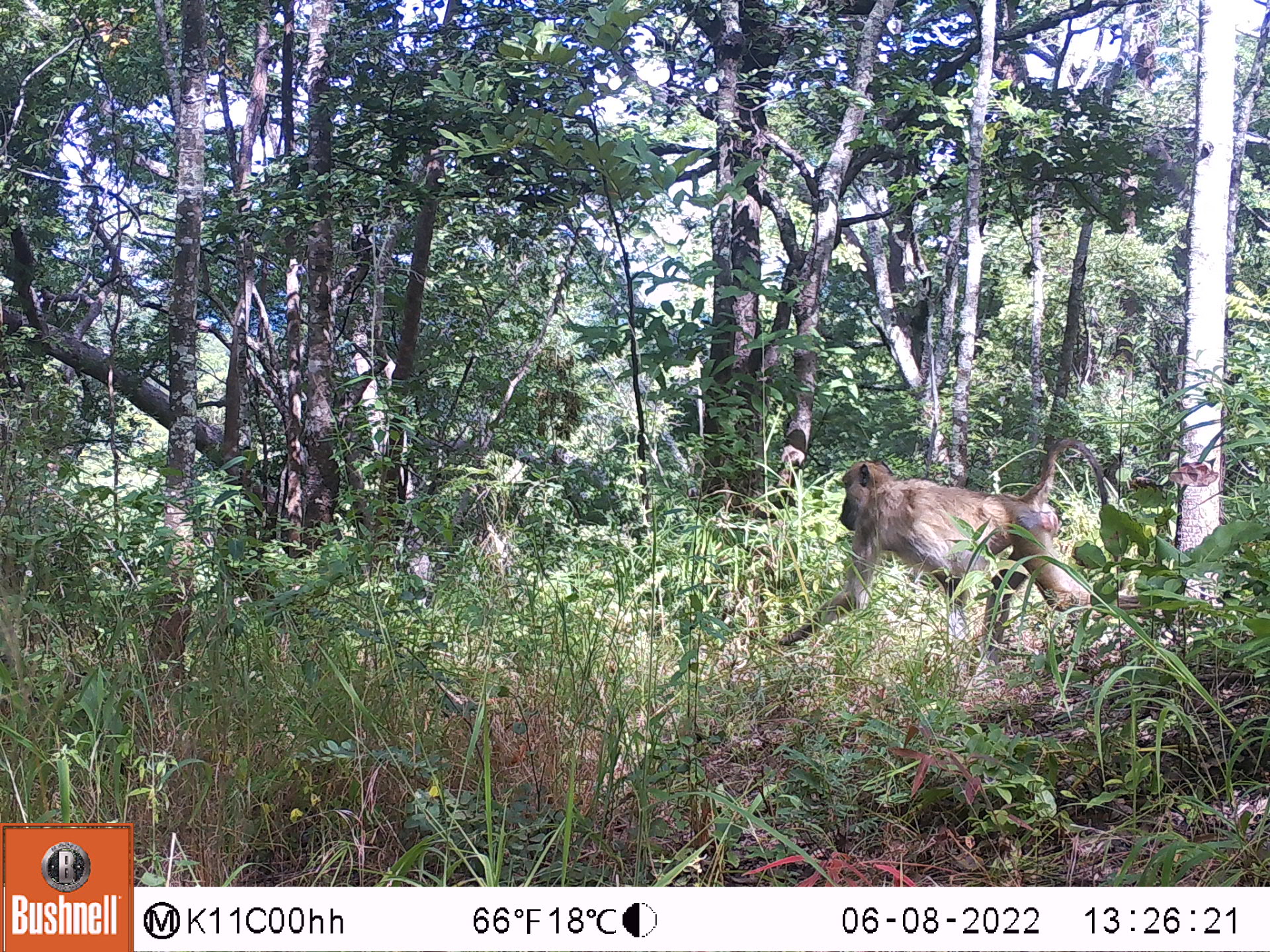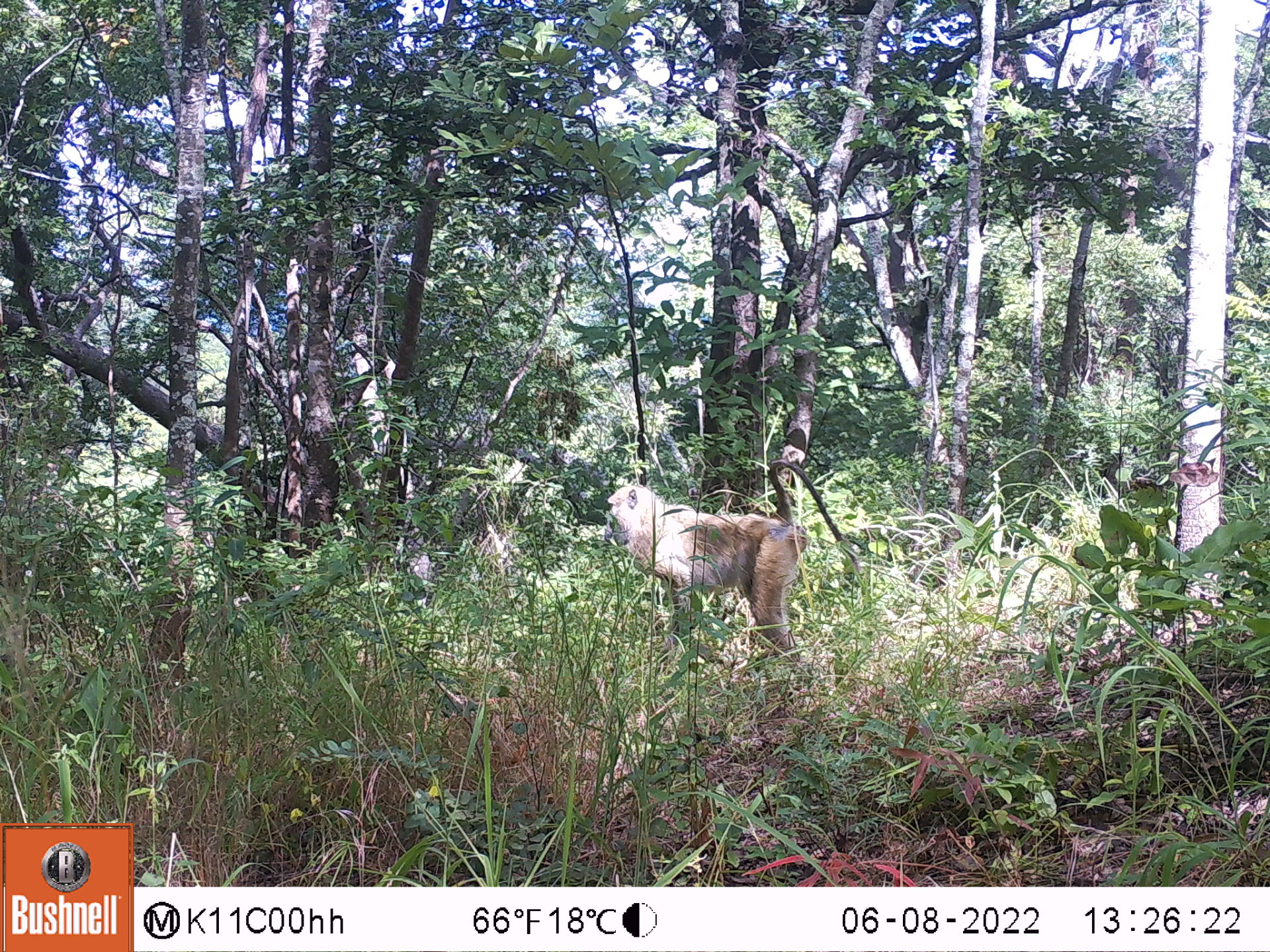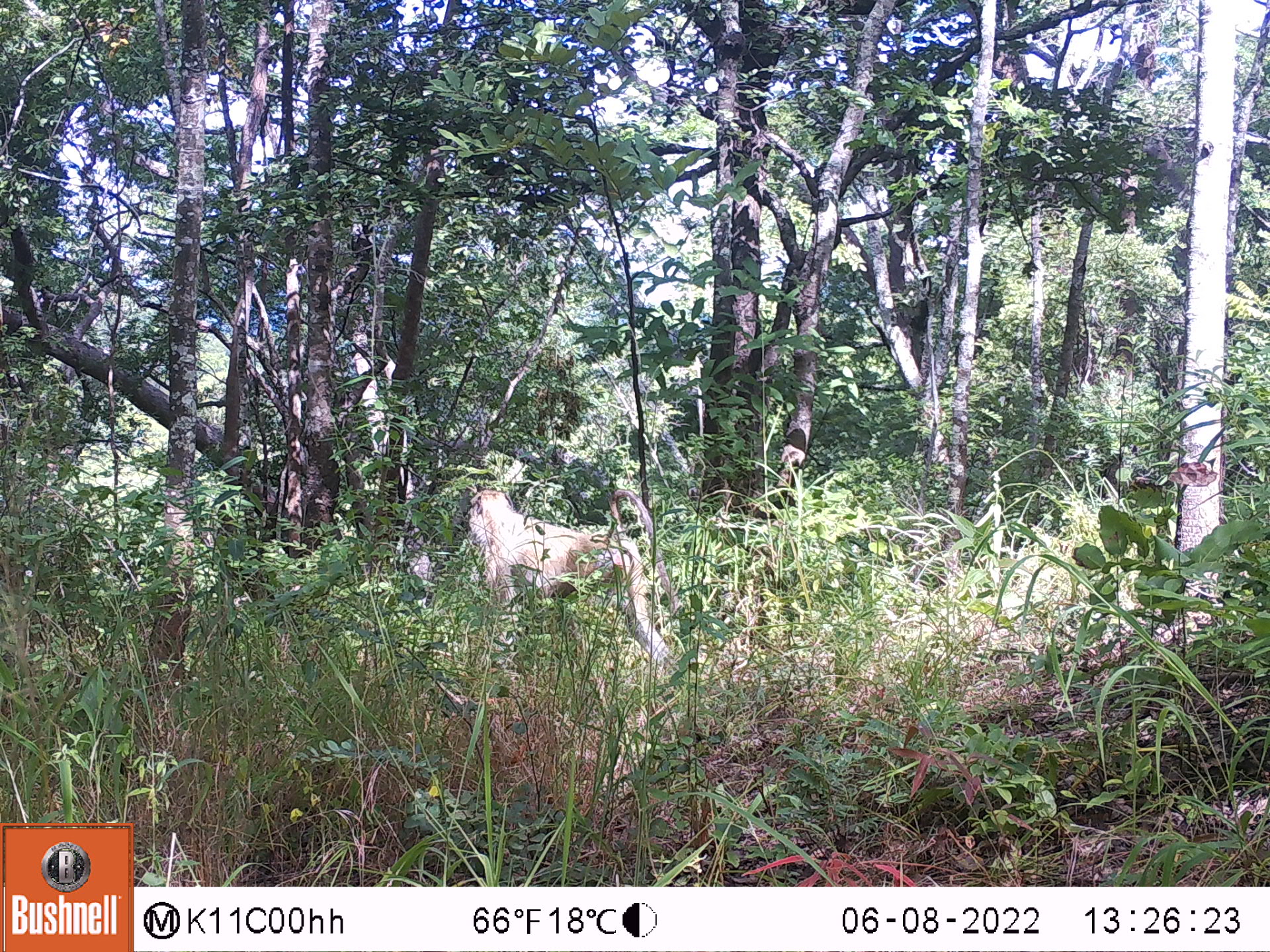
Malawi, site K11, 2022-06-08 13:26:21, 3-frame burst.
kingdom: Animalia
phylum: Chordata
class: Mammalia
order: Primates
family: Cercopithecidae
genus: Papio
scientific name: Papio cynocephalus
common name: yellow baboon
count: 1